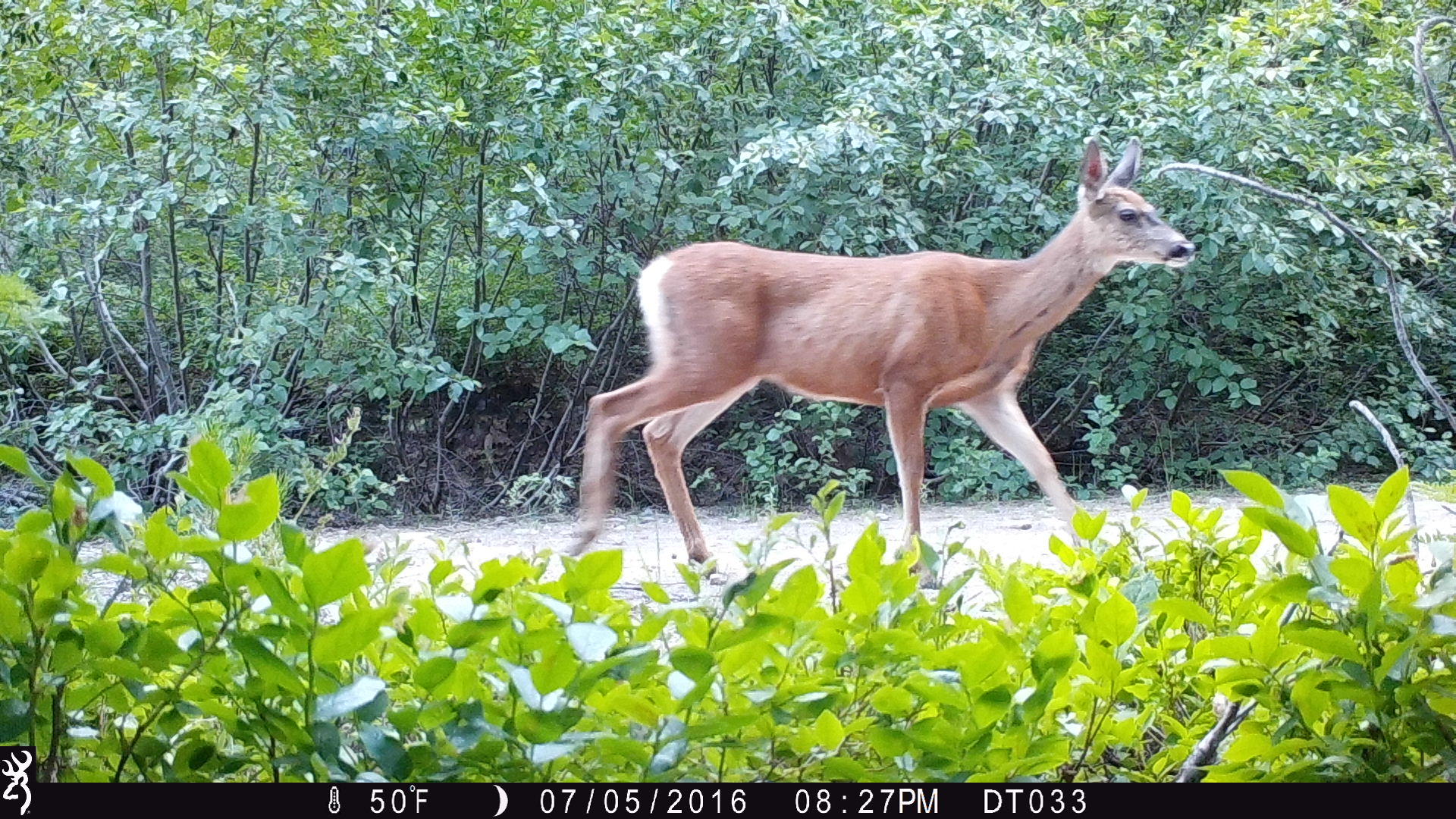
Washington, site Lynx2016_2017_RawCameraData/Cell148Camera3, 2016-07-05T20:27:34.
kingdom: Animalia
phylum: Chordata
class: Mammalia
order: Artiodactyla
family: Cervidae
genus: Odocoileus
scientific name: Odocoileus hemionus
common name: mule deer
Odocoileus hemionus (mule deer). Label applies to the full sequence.